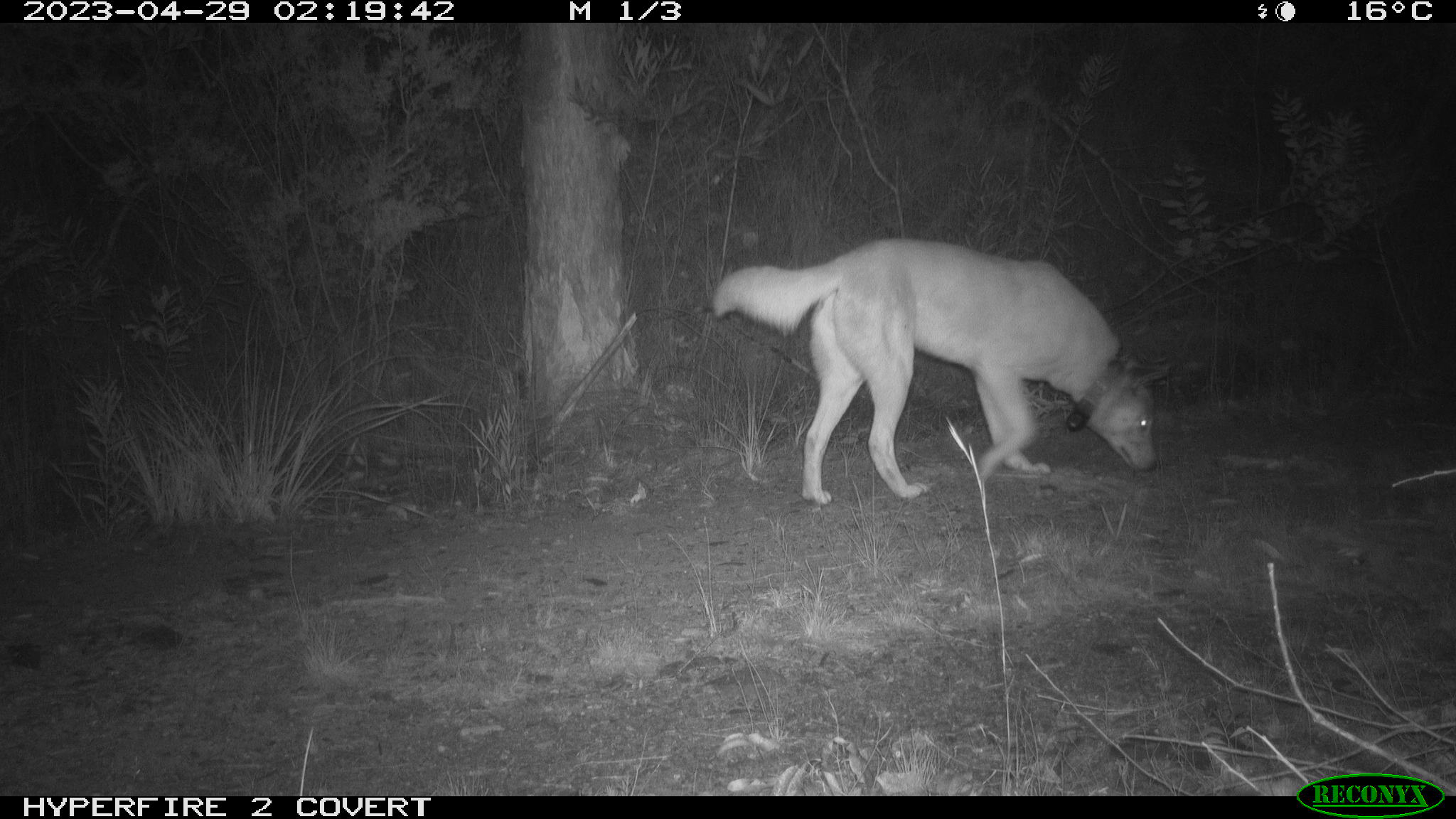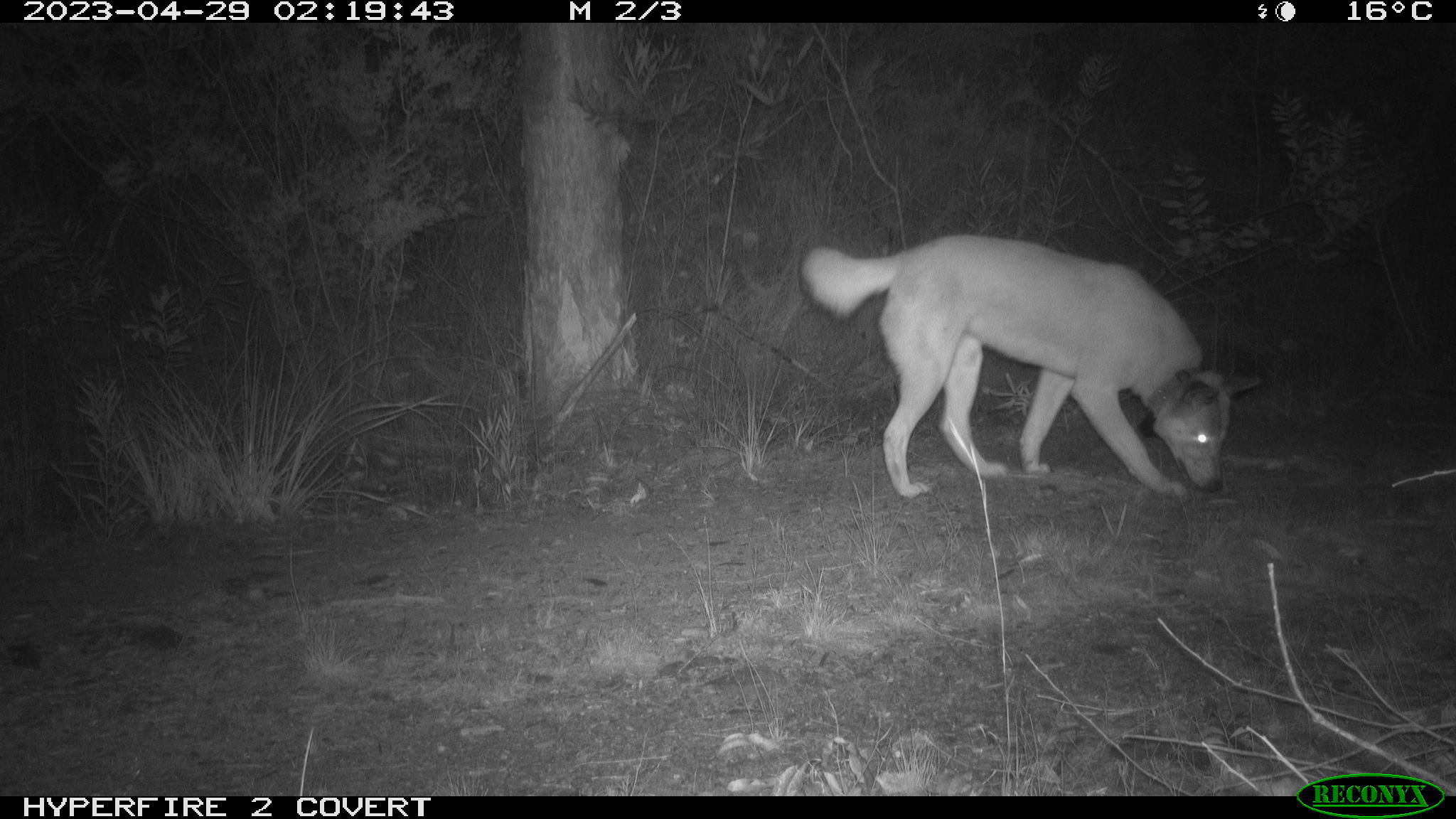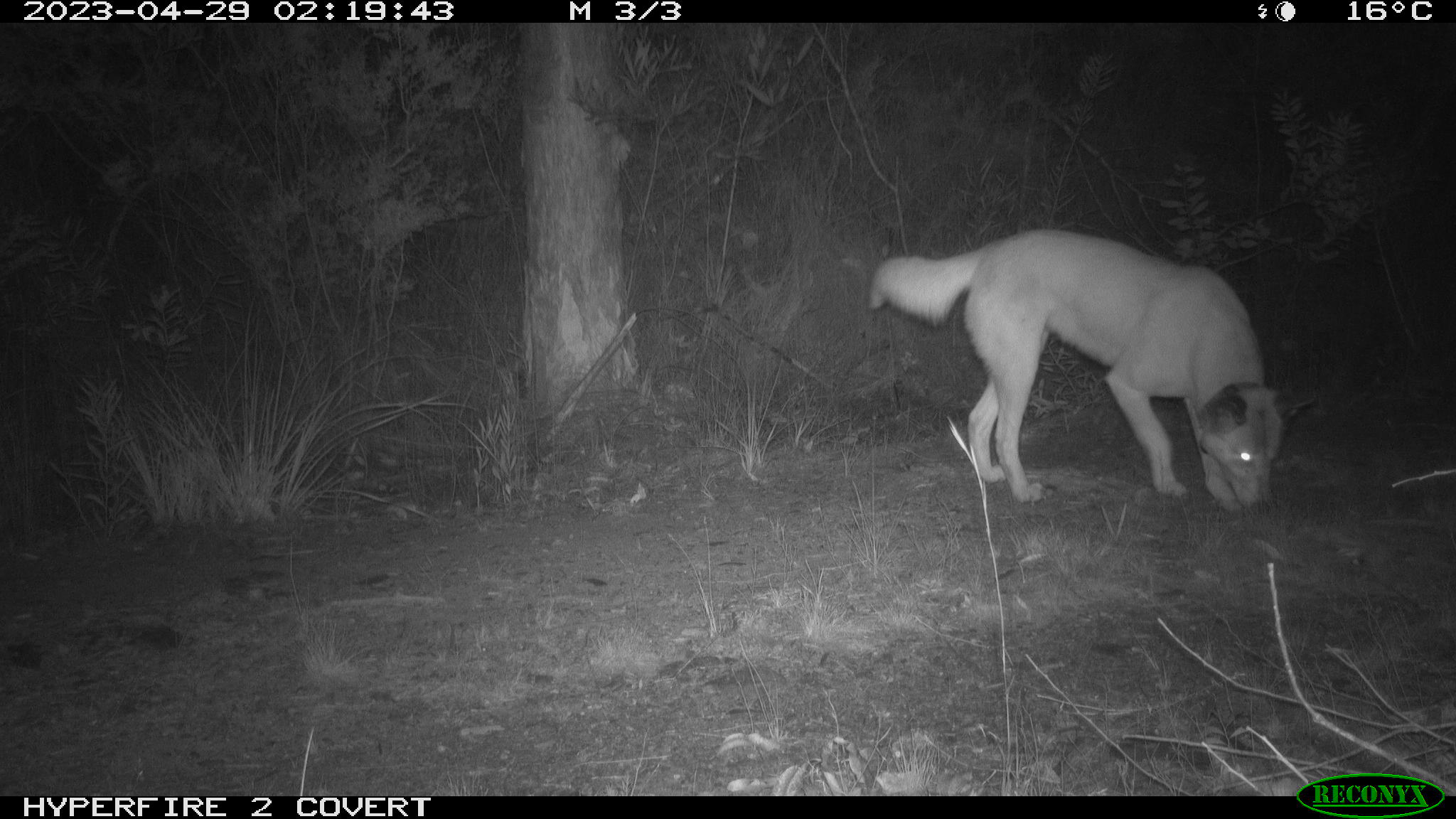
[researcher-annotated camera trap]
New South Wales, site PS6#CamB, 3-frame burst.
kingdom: Animalia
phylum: Chordata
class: Mammalia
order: Carnivora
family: Canidae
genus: Canis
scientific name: Canis familiaris dingo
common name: dingo